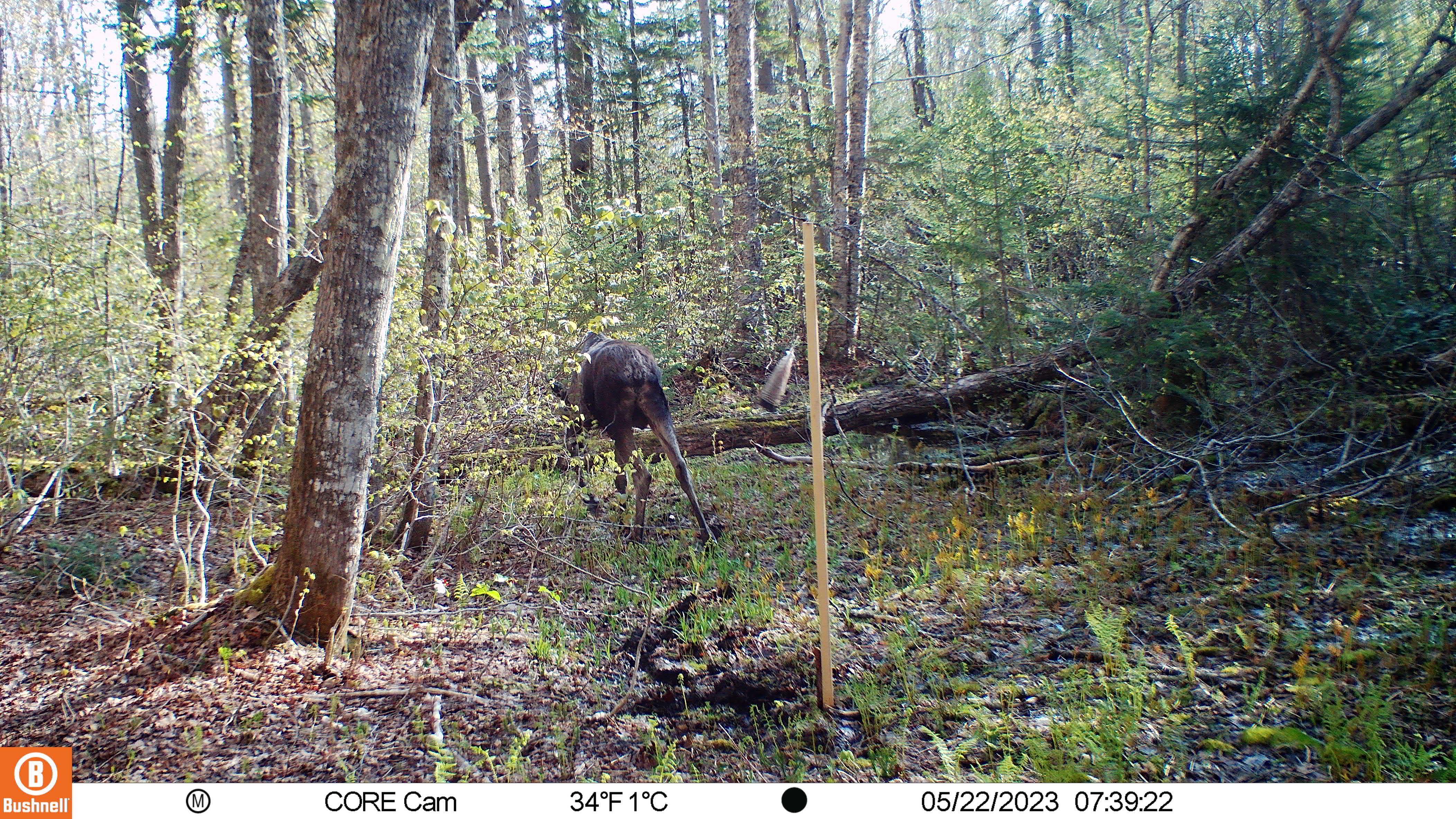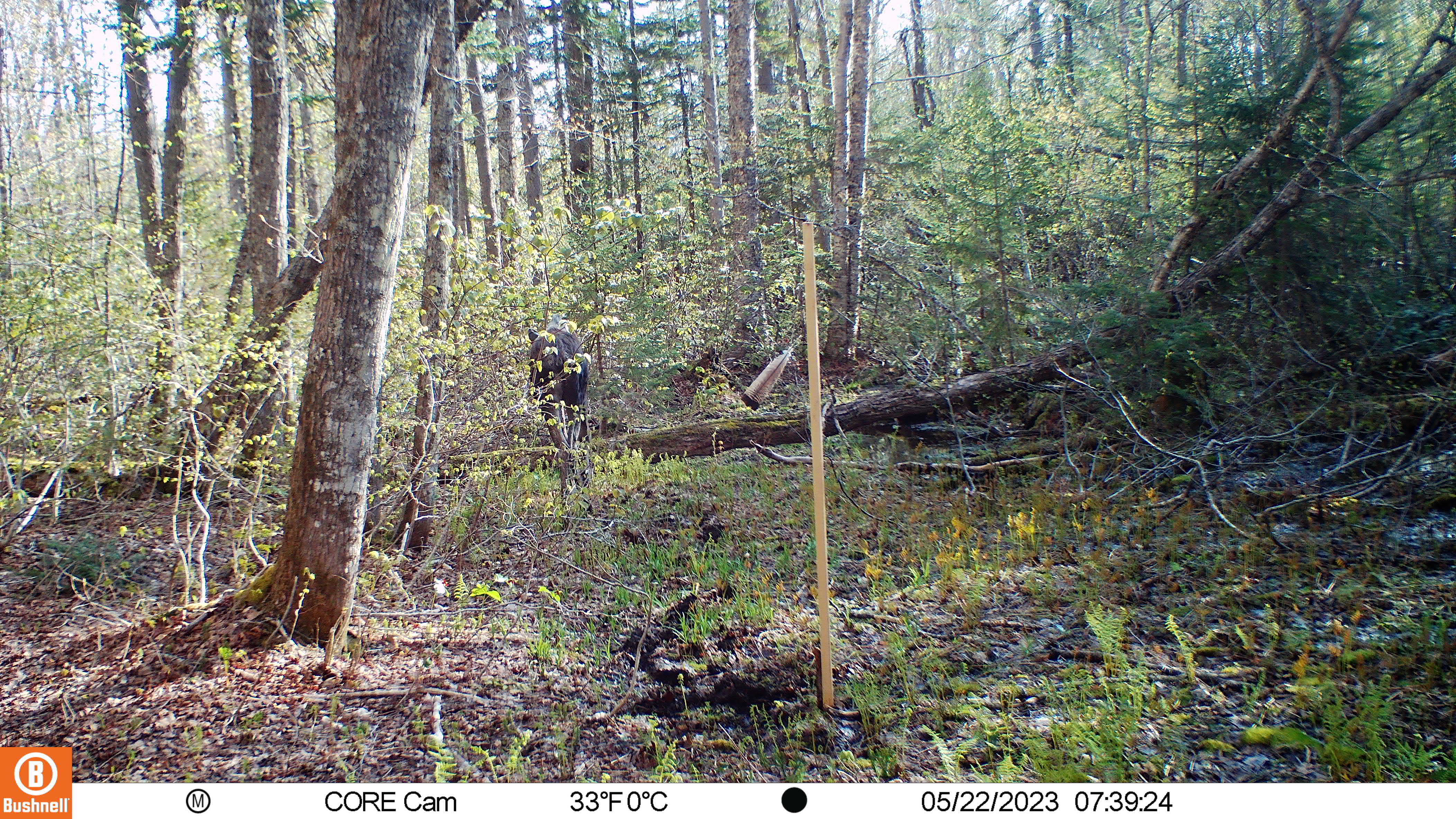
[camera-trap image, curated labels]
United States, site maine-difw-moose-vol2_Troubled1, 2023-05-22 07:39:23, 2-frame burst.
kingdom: Animalia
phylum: Chordata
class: Mammalia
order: Artiodactyla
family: Cervidae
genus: Alces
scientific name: Alces alces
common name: moose